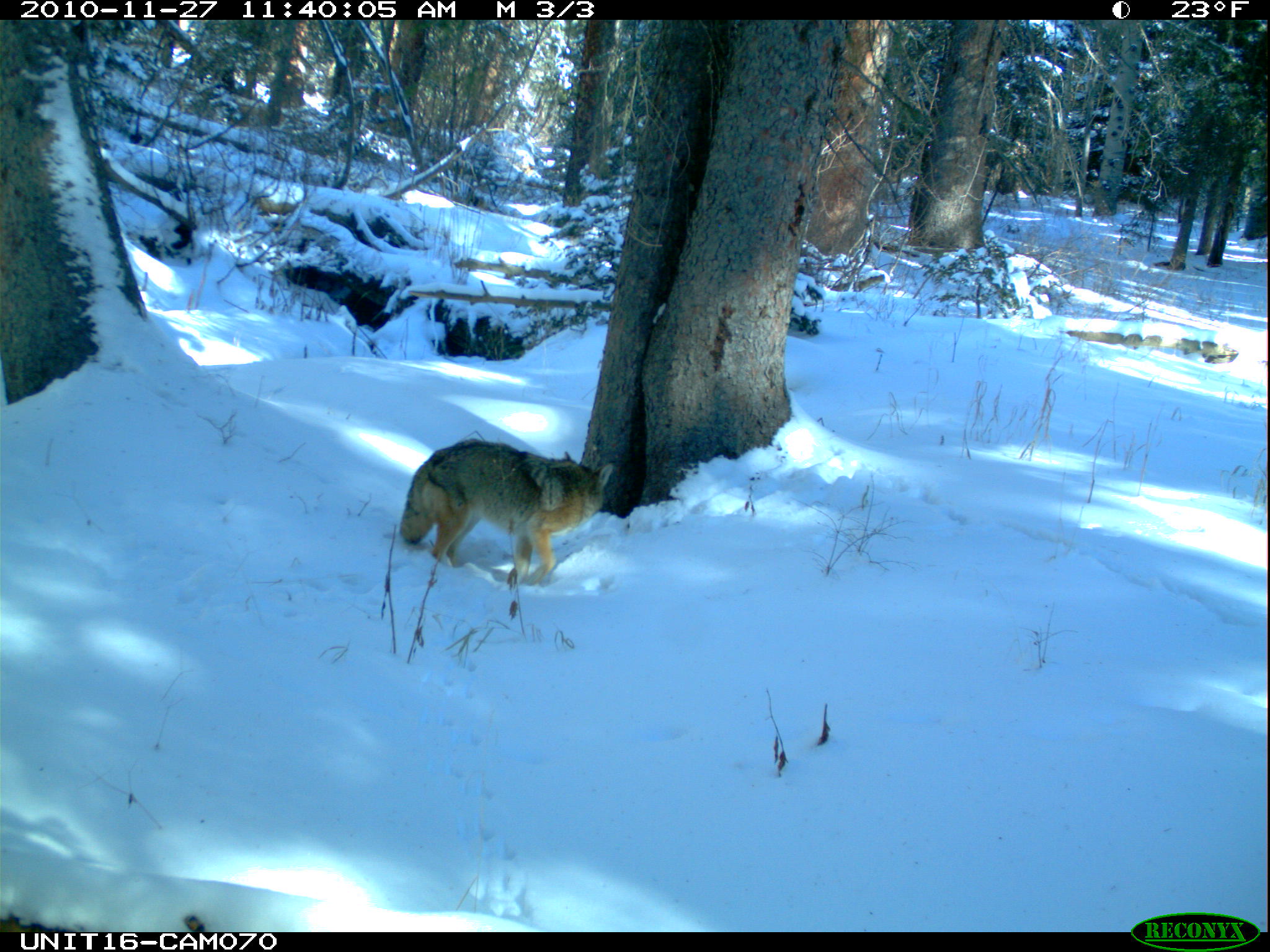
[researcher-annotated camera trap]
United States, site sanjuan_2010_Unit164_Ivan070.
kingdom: Animalia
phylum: Chordata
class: Mammalia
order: Carnivora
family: Canidae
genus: Canis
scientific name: Canis latrans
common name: coyote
Canis latrans (coyote).